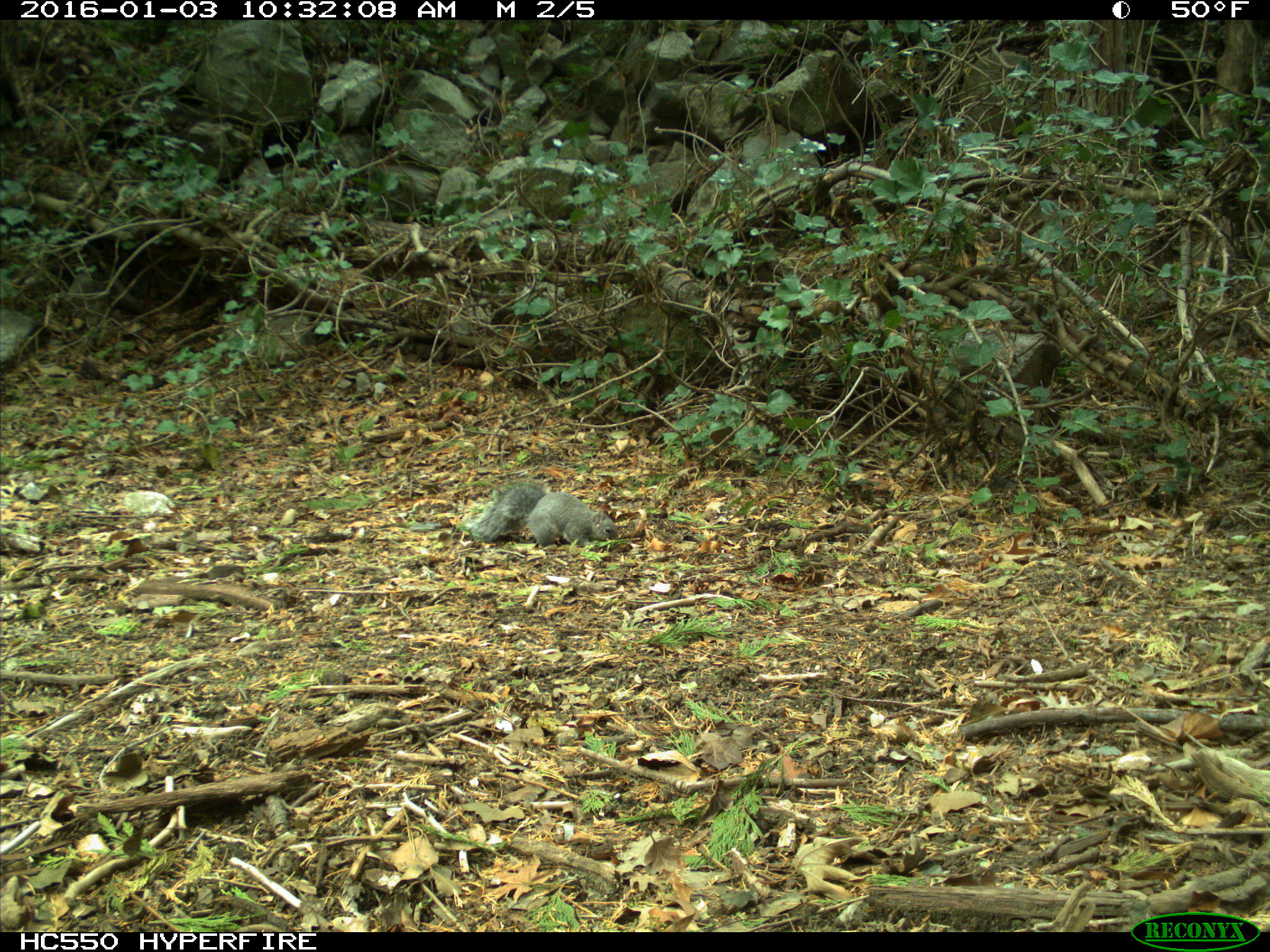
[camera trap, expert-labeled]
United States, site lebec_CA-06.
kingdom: Animalia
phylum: Chordata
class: Mammalia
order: Rodentia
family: Sciuridae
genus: Sciurus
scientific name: Sciurus carolinensis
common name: eastern gray squirrel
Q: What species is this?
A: Sciurus carolinensis (eastern gray squirrel).